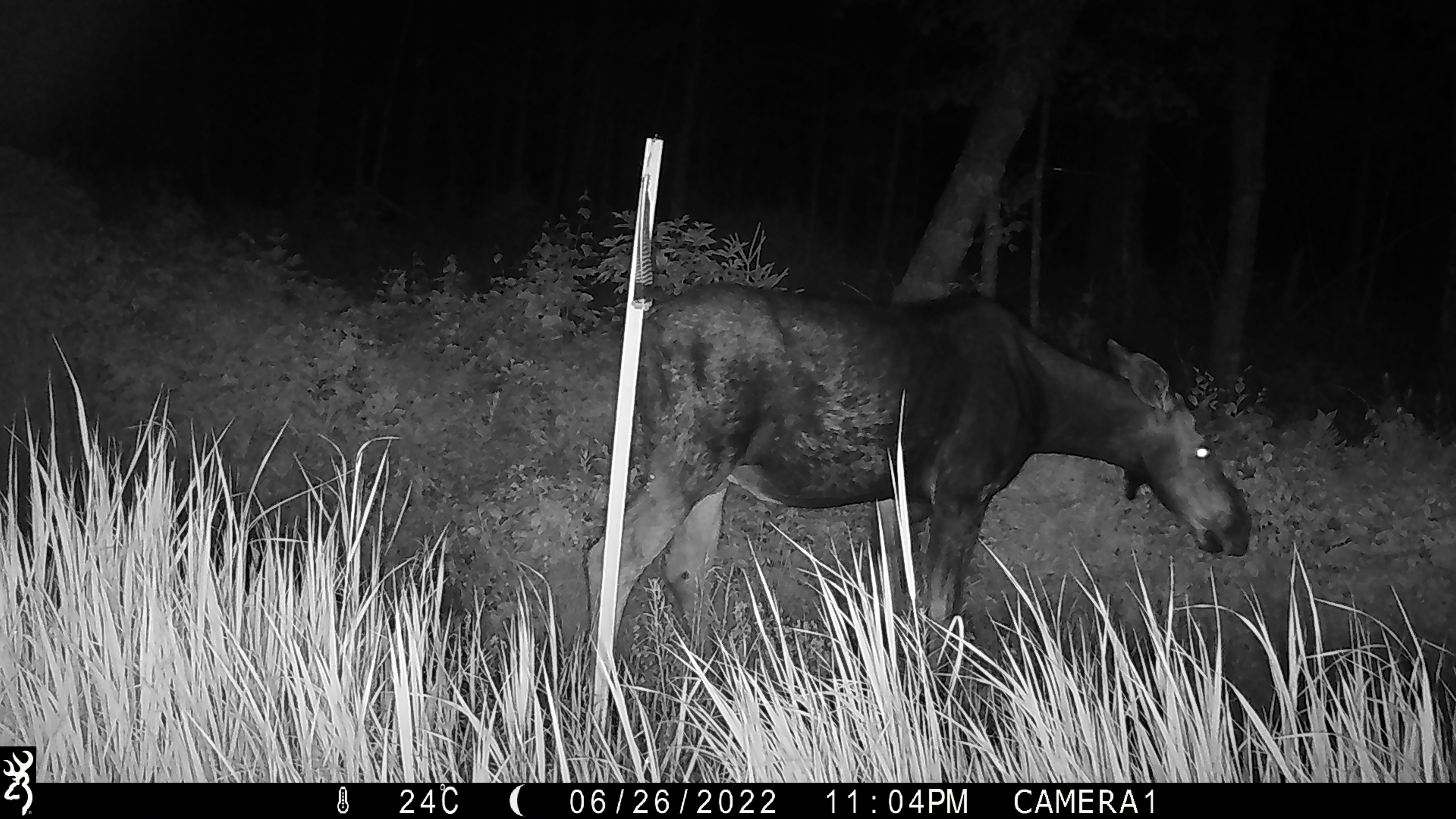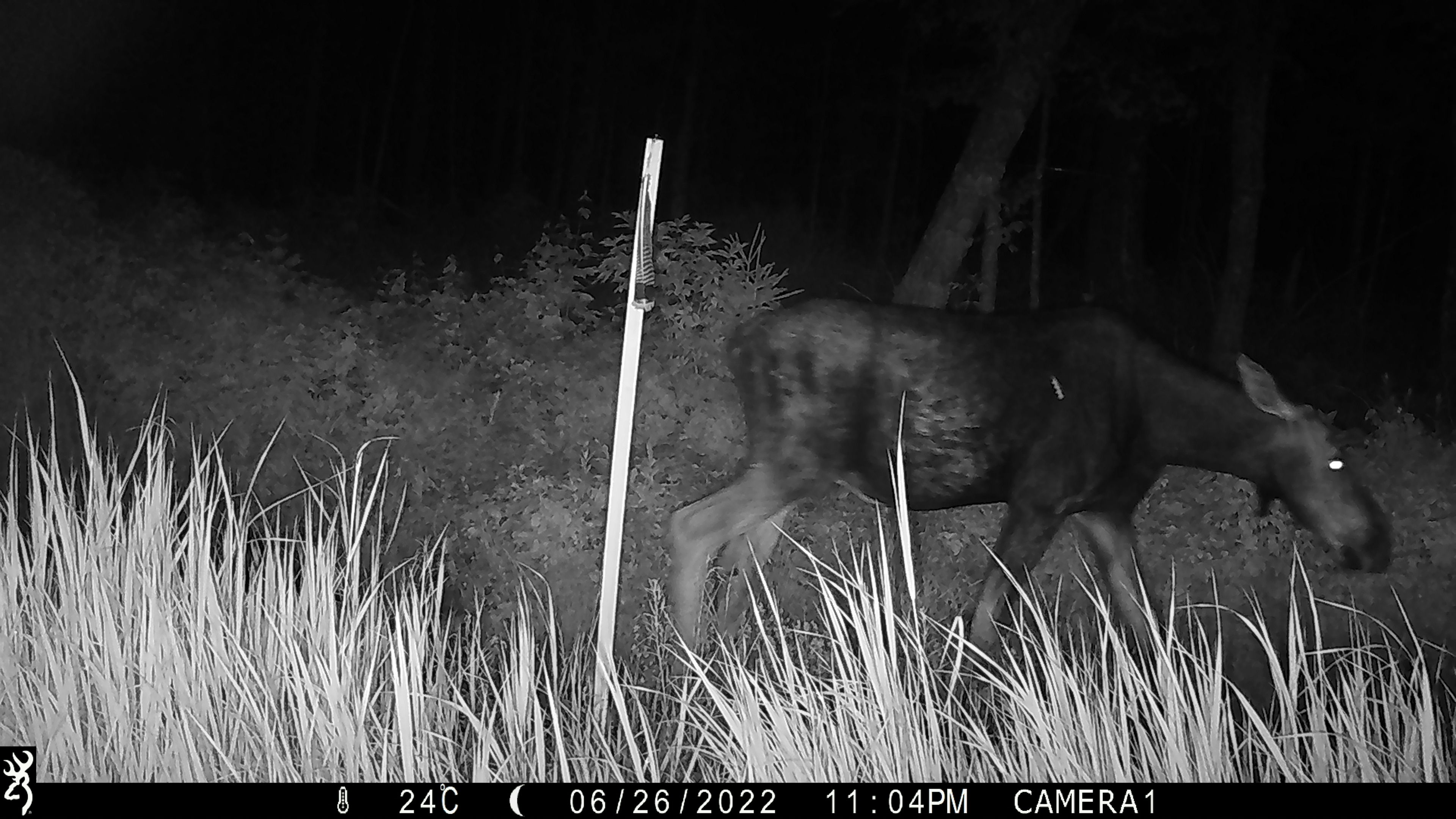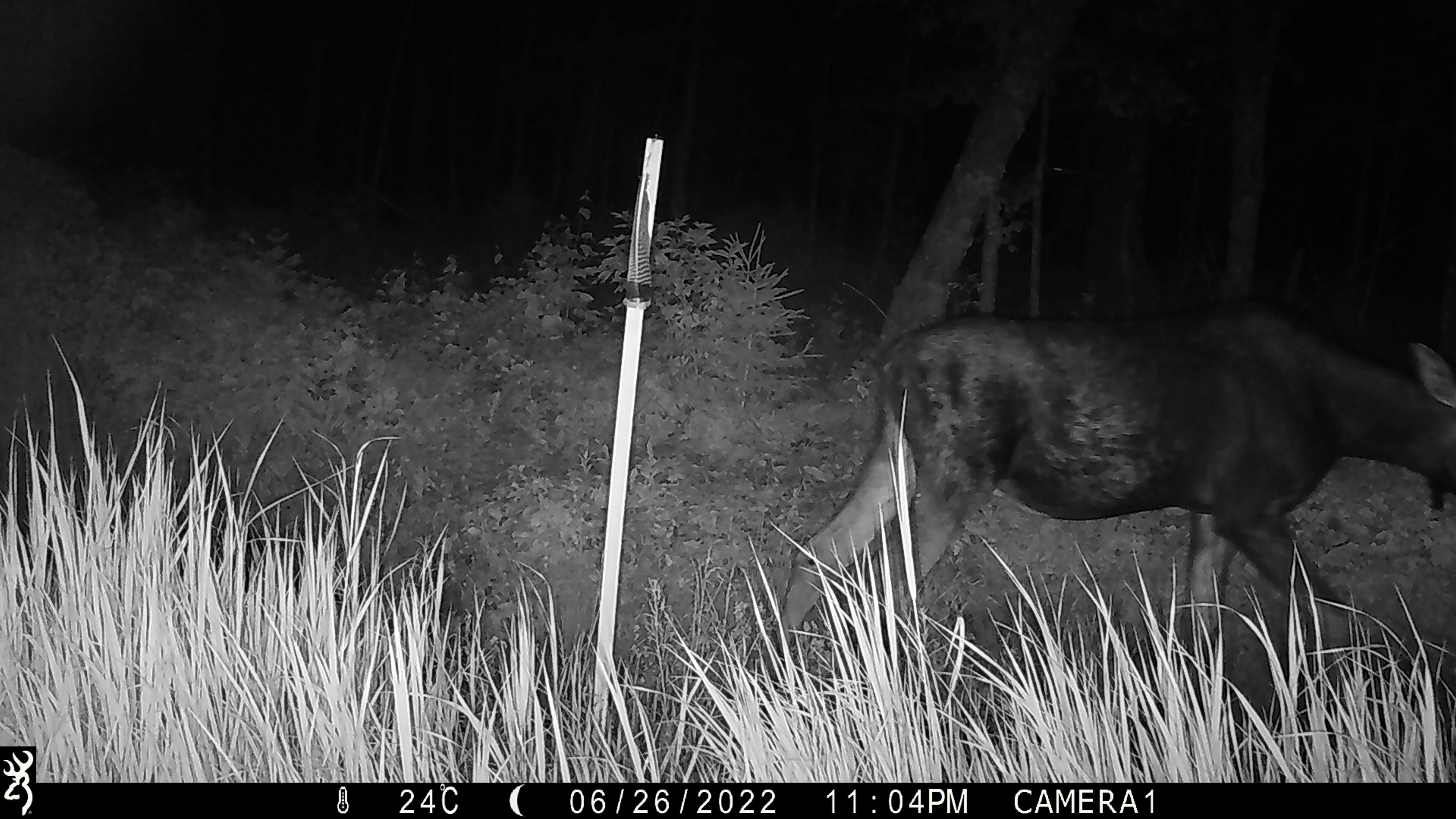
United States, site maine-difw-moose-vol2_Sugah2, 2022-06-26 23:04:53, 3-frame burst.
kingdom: Animalia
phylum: Chordata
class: Mammalia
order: Artiodactyla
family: Cervidae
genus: Odocoileus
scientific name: Odocoileus virginianus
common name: white-tailed deer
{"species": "white-tailed deer (Odocoileus virginianus)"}